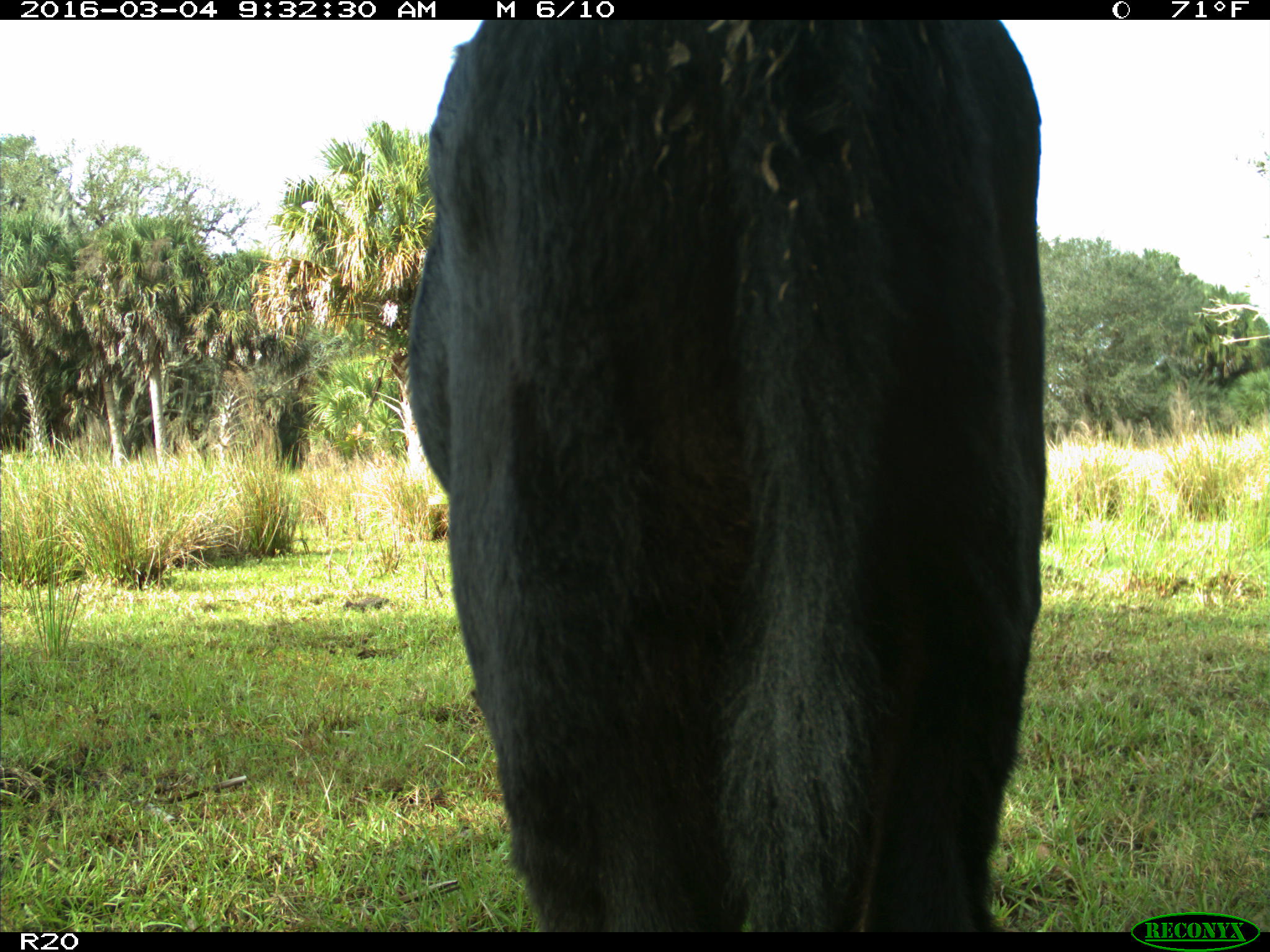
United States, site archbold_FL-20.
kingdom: Animalia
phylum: Chordata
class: Mammalia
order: Artiodactyla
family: Bovidae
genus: Bos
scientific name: Bos taurus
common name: domestic cow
Bos taurus (domestic cow).